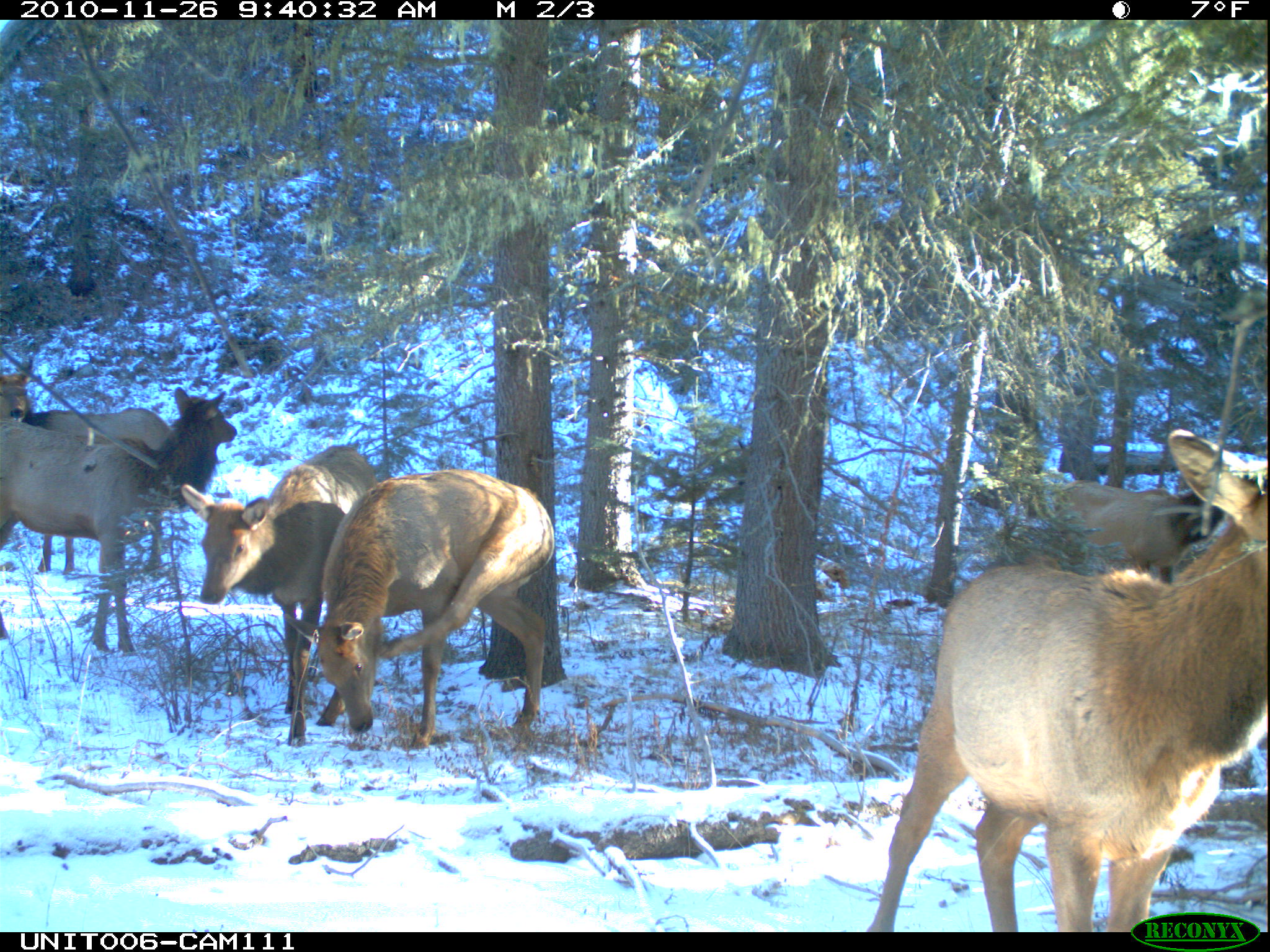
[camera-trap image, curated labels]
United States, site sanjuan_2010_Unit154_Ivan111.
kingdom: Animalia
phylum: Chordata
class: Mammalia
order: Artiodactyla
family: Cervidae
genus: Cervus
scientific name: Cervus elaphus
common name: red deer